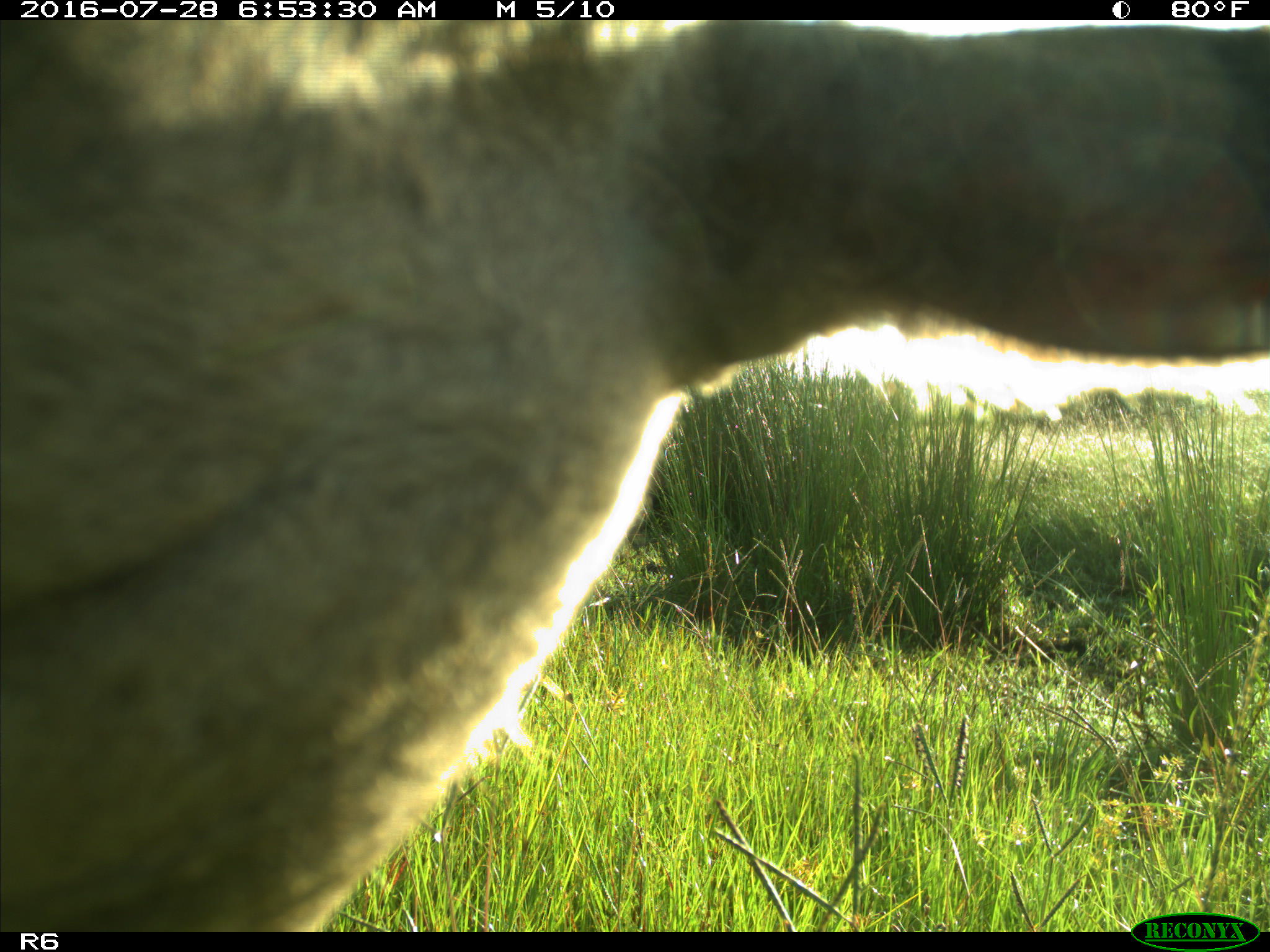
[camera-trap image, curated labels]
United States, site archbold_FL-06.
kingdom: Animalia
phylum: Chordata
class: Mammalia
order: Artiodactyla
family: Bovidae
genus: Bos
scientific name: Bos taurus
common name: domestic cow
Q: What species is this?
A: Bos taurus (domestic cow).